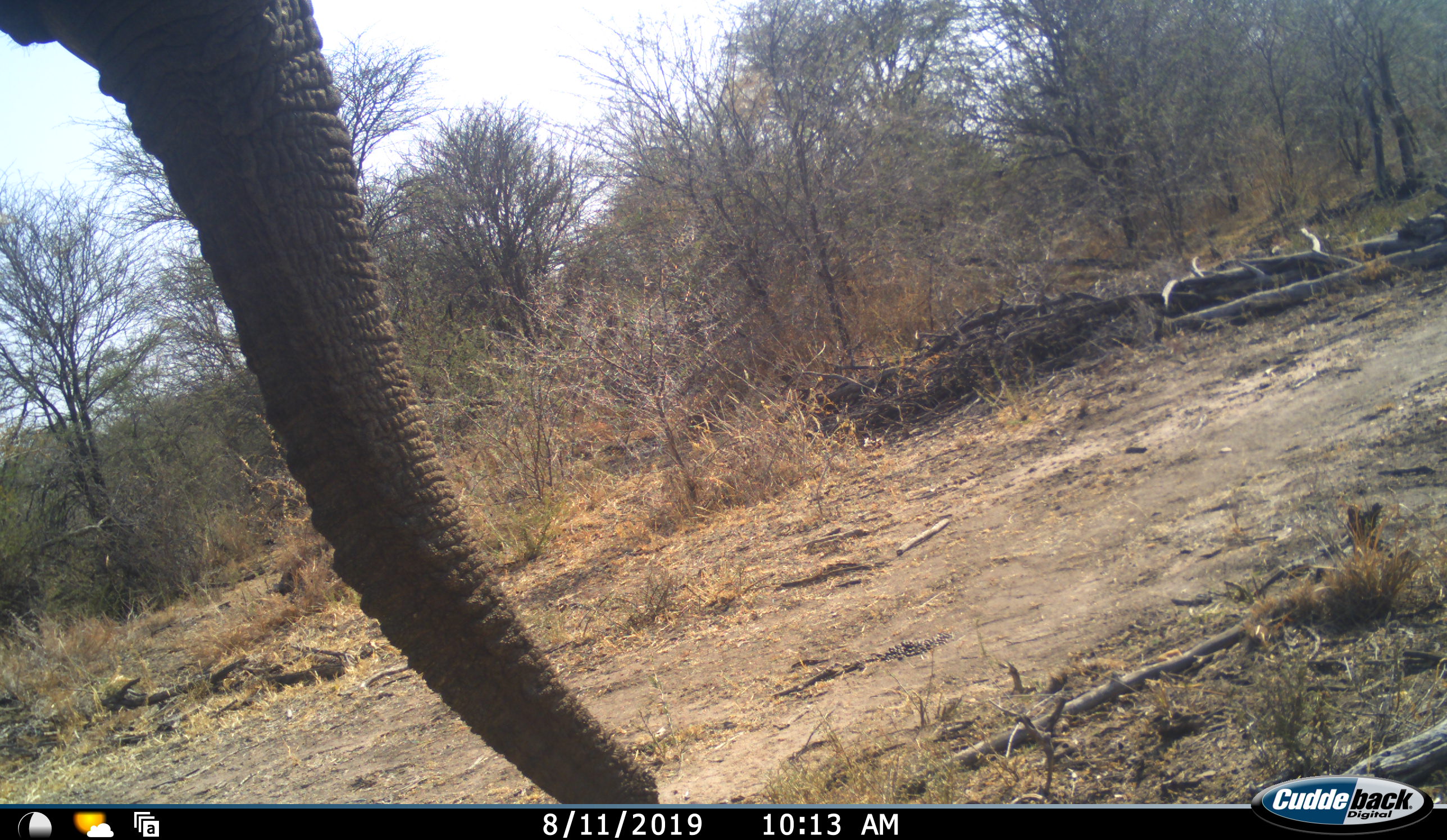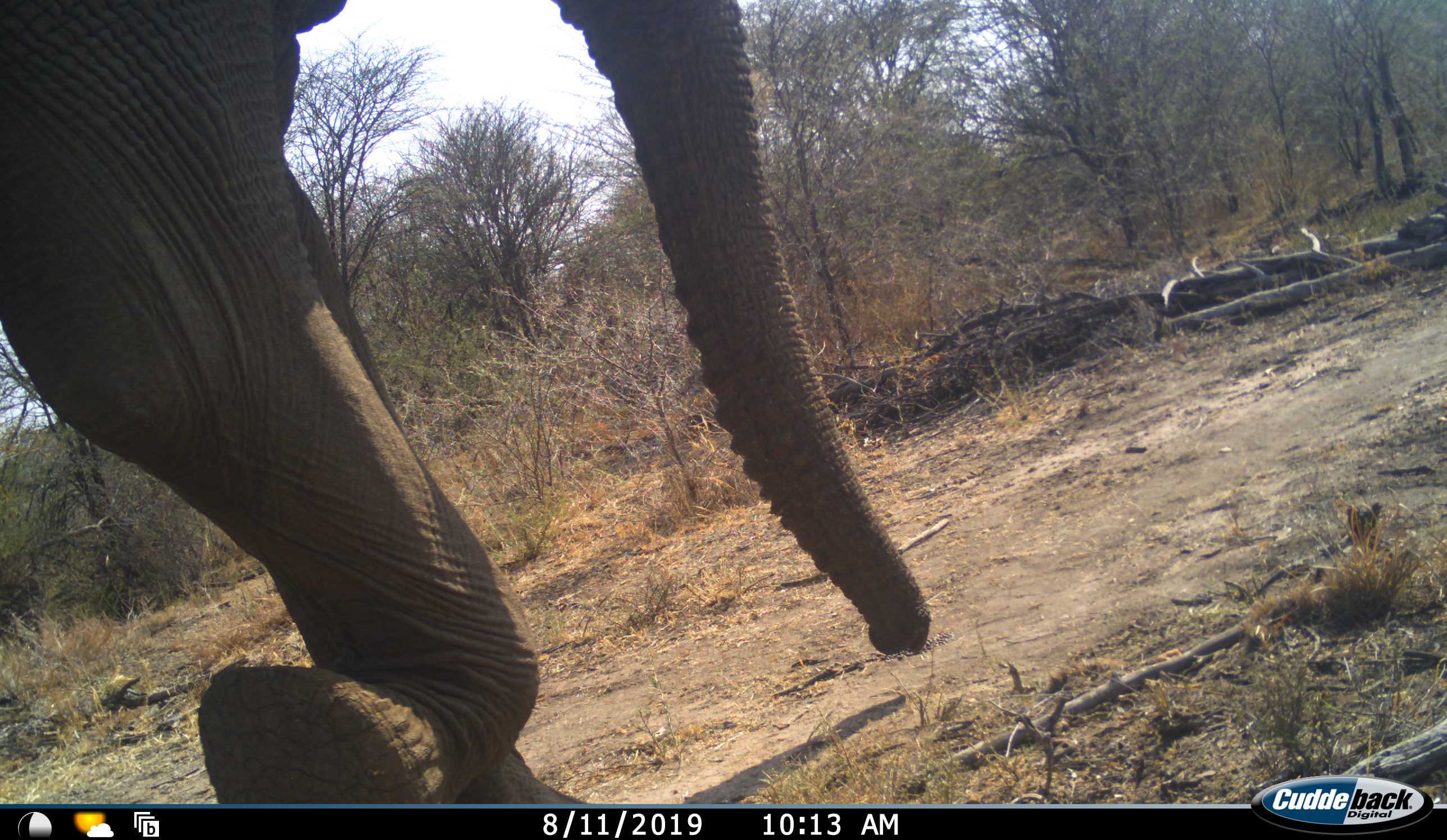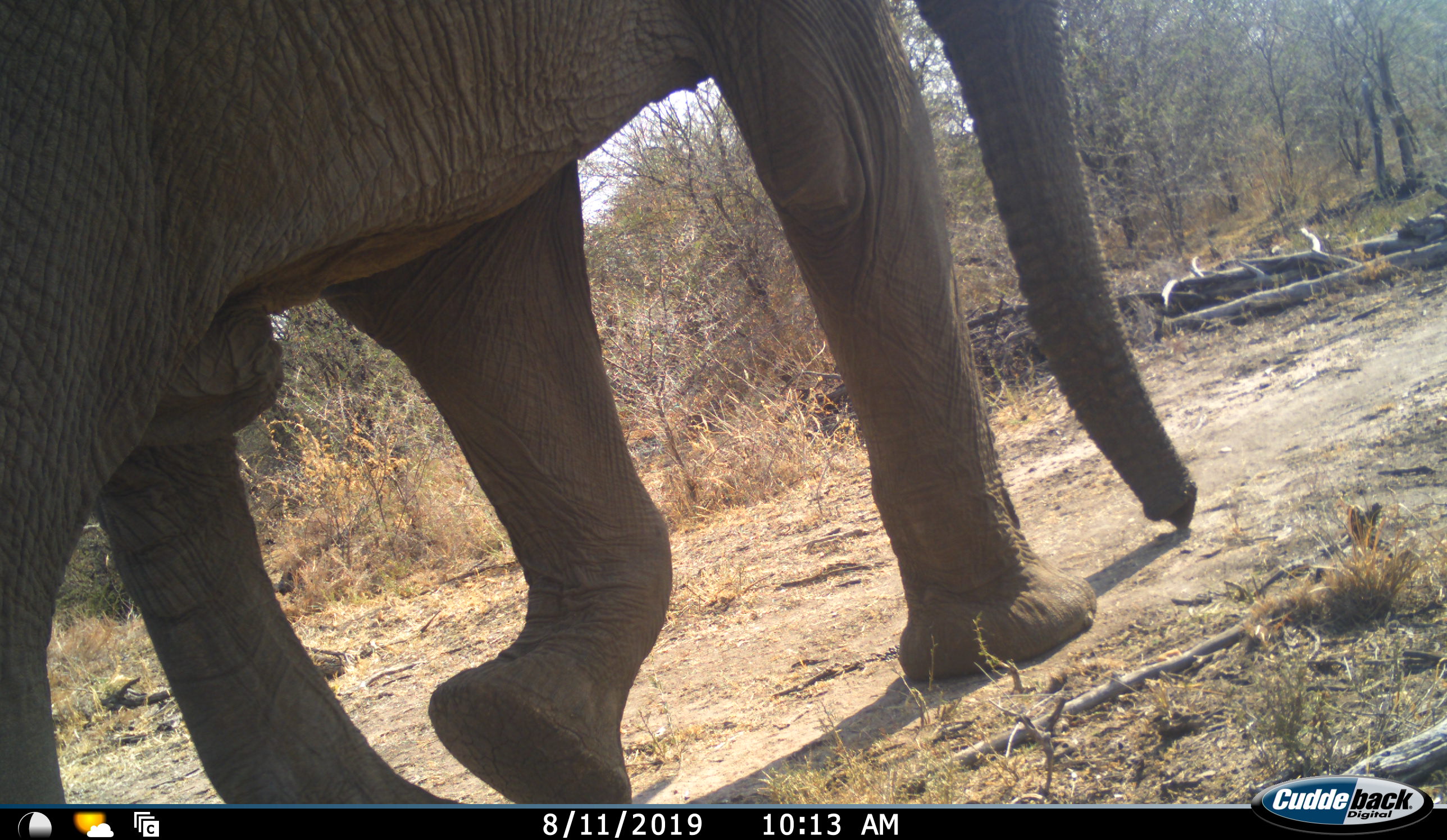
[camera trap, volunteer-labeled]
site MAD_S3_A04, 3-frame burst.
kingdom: Animalia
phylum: Chordata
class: Mammalia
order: Proboscidea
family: Elephantidae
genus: Loxodonta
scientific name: Loxodonta africana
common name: african bush elephant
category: elephant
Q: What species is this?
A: Elephant (african bush elephant) (Loxodonta africana).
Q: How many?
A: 1.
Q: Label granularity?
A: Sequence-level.